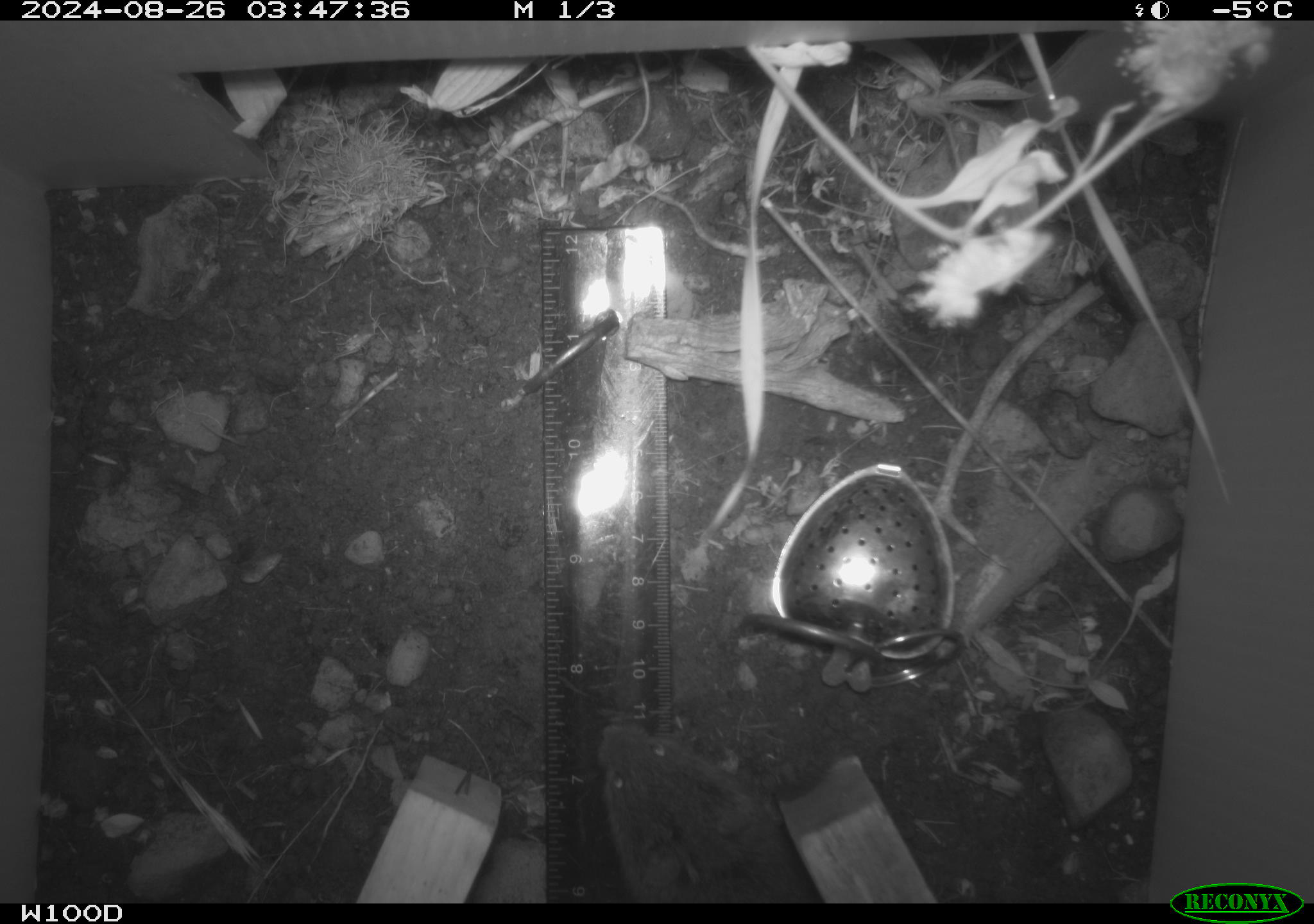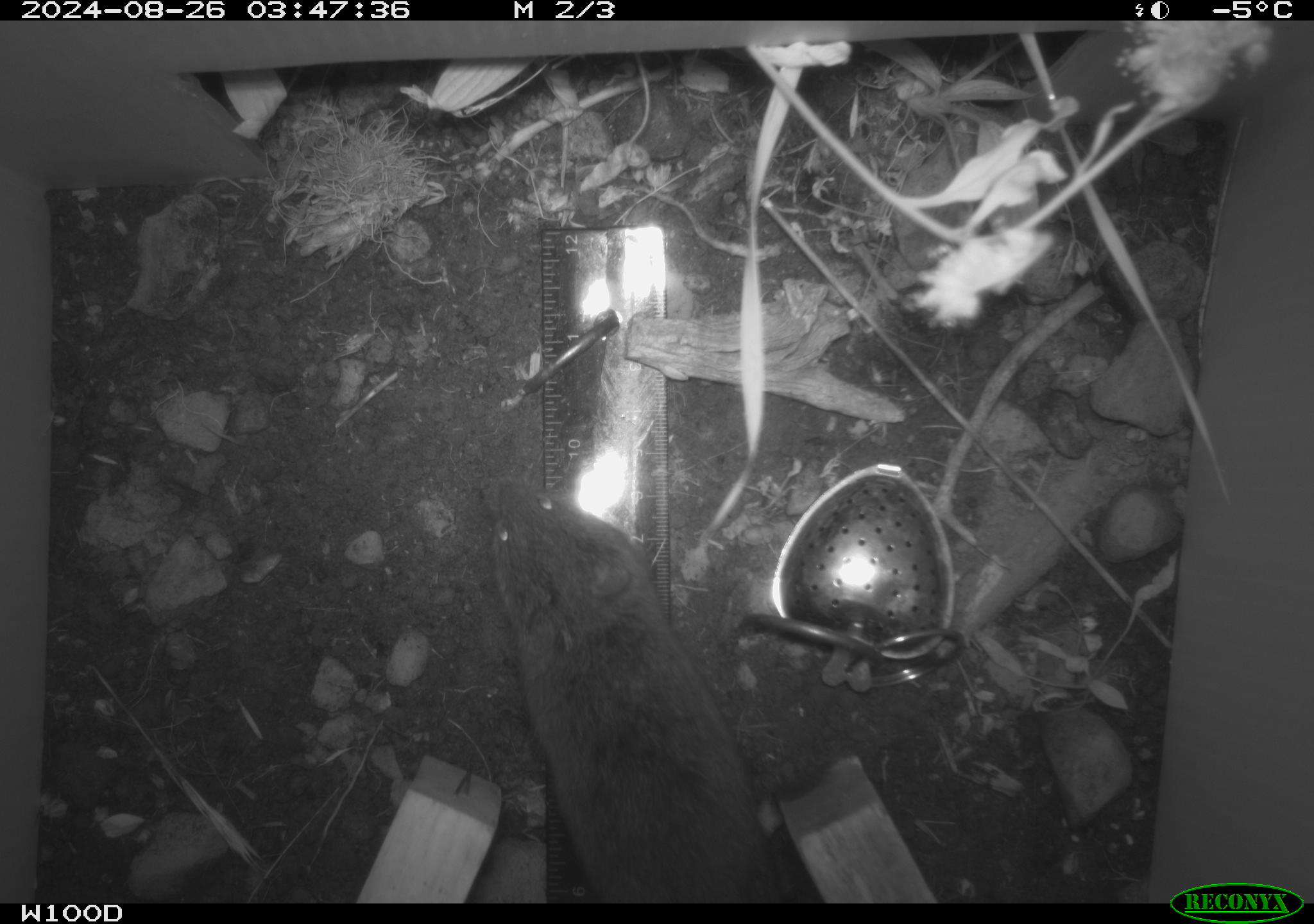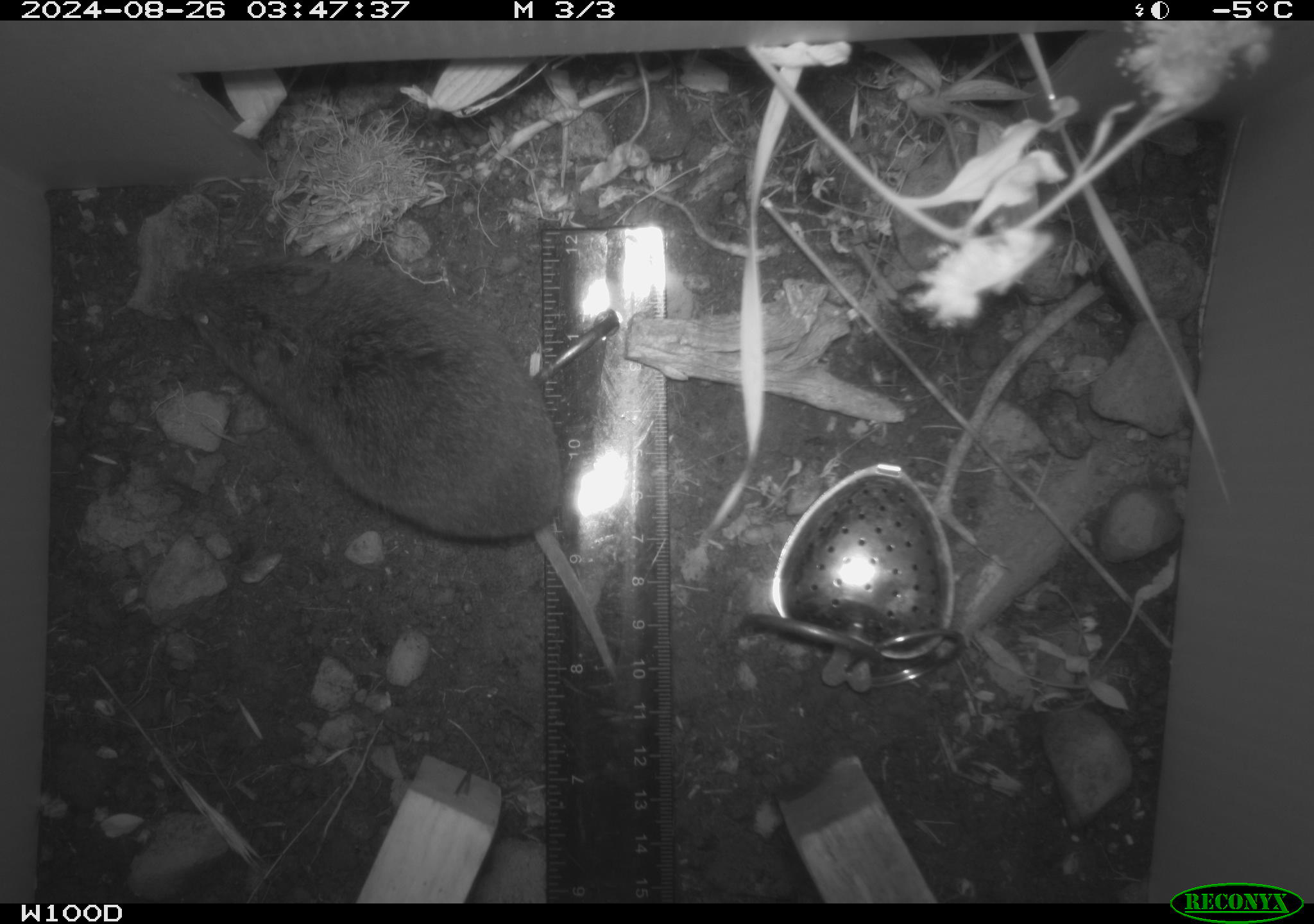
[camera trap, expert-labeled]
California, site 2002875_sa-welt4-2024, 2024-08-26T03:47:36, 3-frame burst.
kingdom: Animalia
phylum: Chordata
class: Mammalia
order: Rodentia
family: Cricetidae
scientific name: Arvicolinae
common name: voles, lemmings, and muskrats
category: arvicolinae subfamily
Arvicolinae subfamily (voles, lemmings, and muskrats) (Arvicolinae).